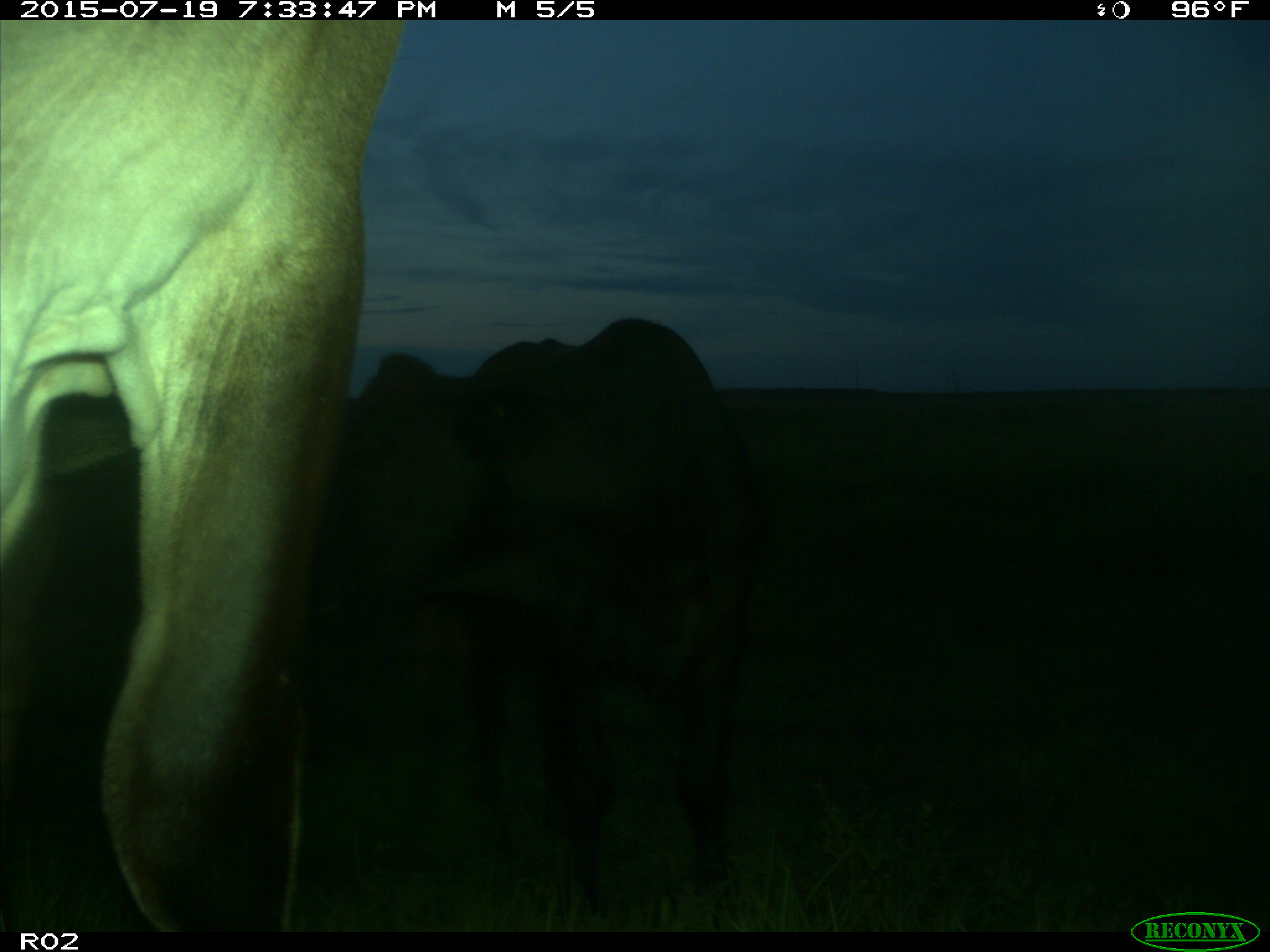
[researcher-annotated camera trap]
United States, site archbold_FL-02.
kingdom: Animalia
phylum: Chordata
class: Mammalia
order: Artiodactyla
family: Bovidae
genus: Bos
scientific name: Bos taurus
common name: domestic cow